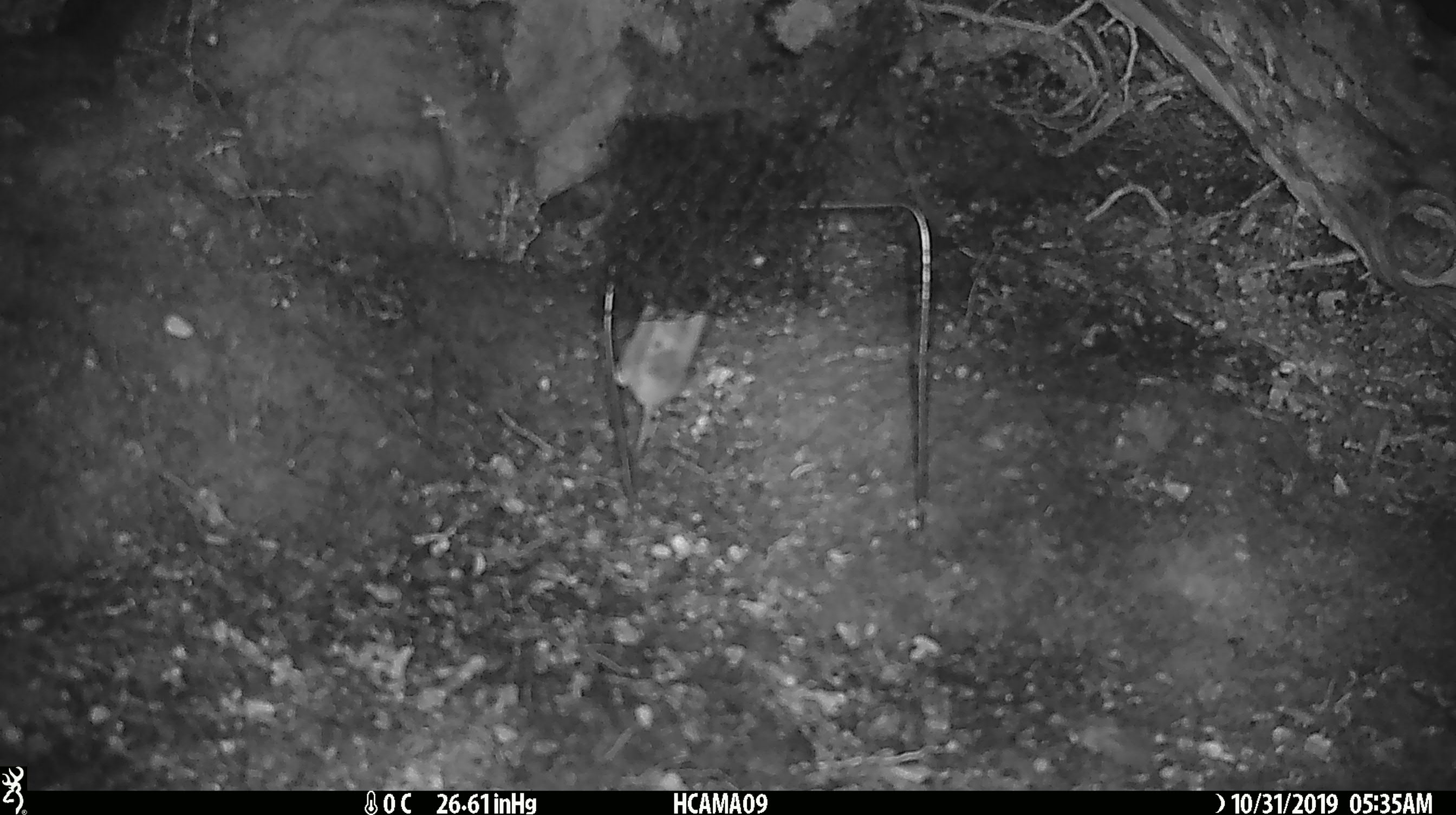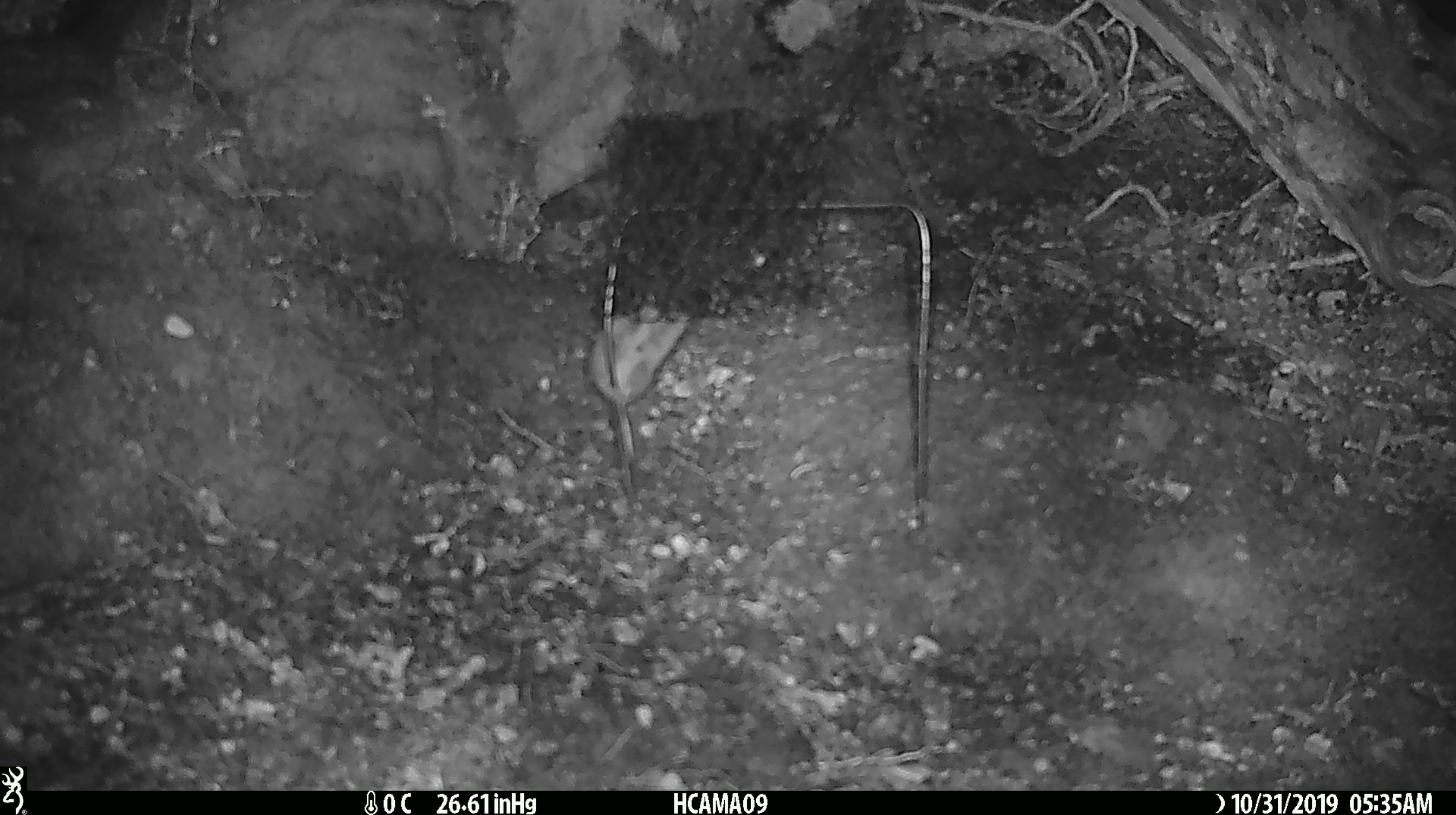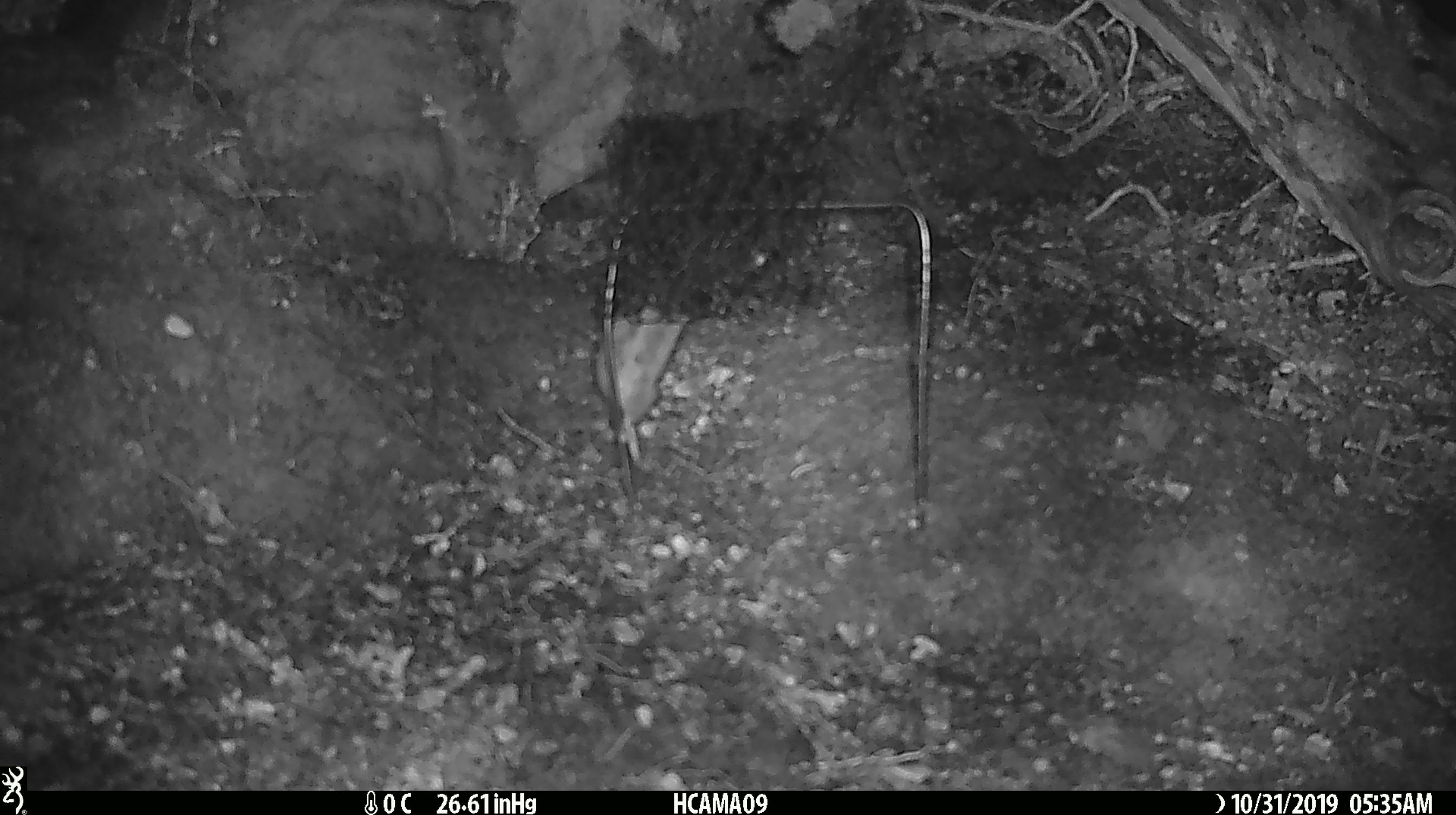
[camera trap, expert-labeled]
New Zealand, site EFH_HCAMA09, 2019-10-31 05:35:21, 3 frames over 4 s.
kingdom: Animalia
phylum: Chordata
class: Mammalia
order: Rodentia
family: Muridae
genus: Mus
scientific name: Mus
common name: mouse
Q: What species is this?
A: Mouse (Mus).